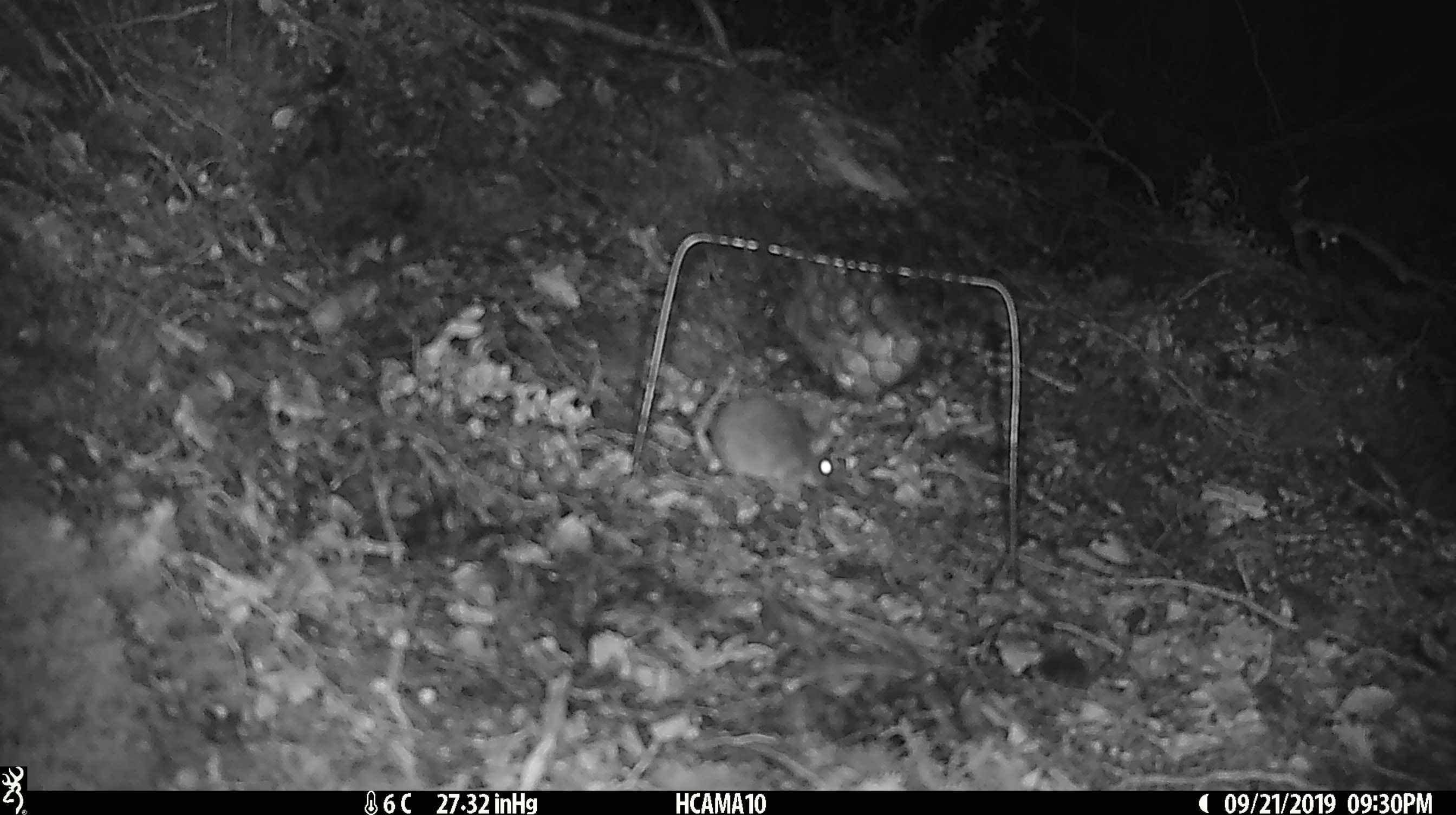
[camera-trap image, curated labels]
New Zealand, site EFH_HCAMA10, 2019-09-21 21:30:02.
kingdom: Animalia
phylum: Chordata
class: Mammalia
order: Rodentia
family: Muridae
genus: Mus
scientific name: Mus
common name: mouse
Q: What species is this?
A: Mouse (Mus).